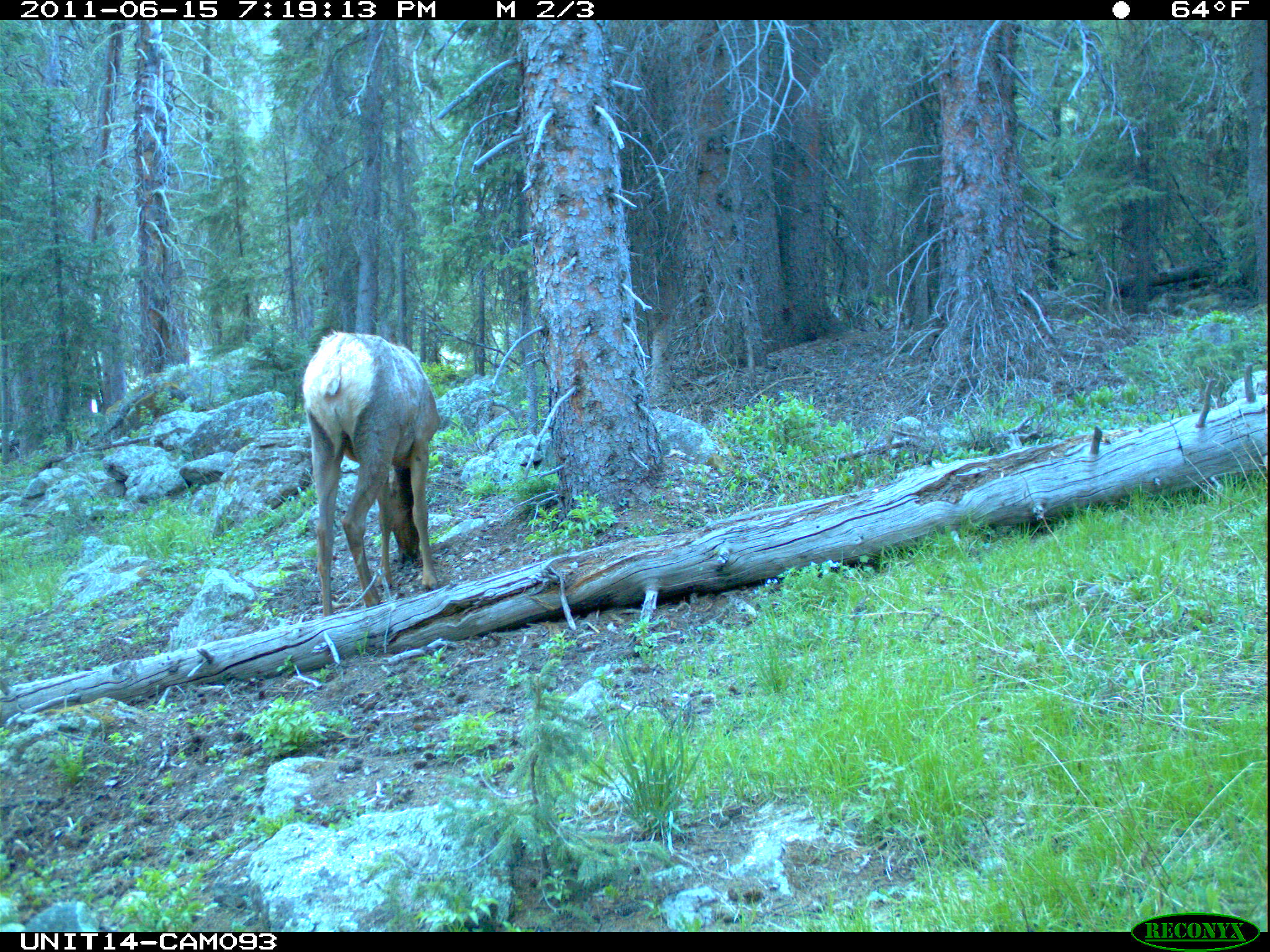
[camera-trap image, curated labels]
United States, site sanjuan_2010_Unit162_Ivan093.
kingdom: Animalia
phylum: Chordata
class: Mammalia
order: Artiodactyla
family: Cervidae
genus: Cervus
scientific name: Cervus elaphus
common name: red deer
Cervus elaphus (red deer).